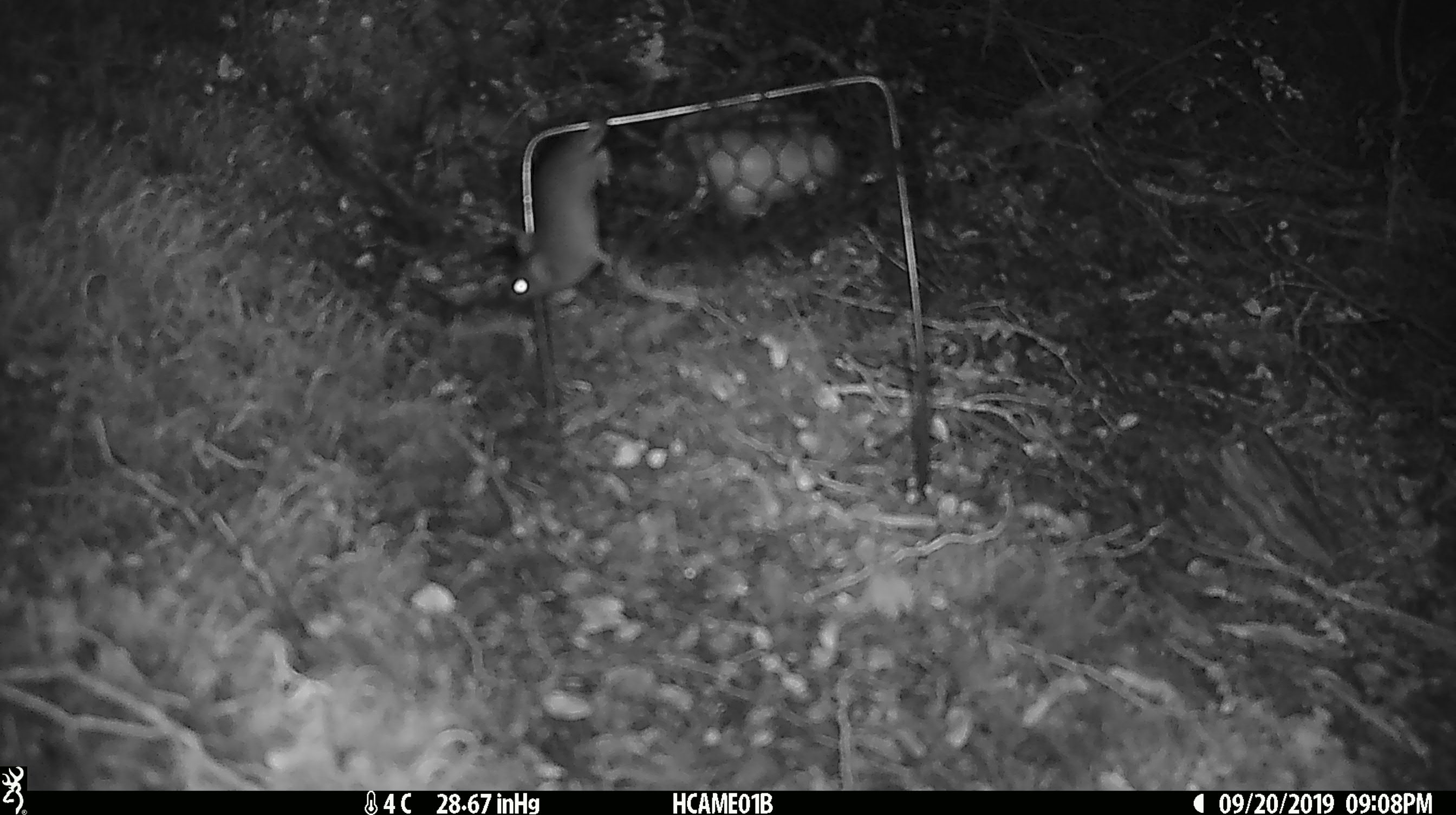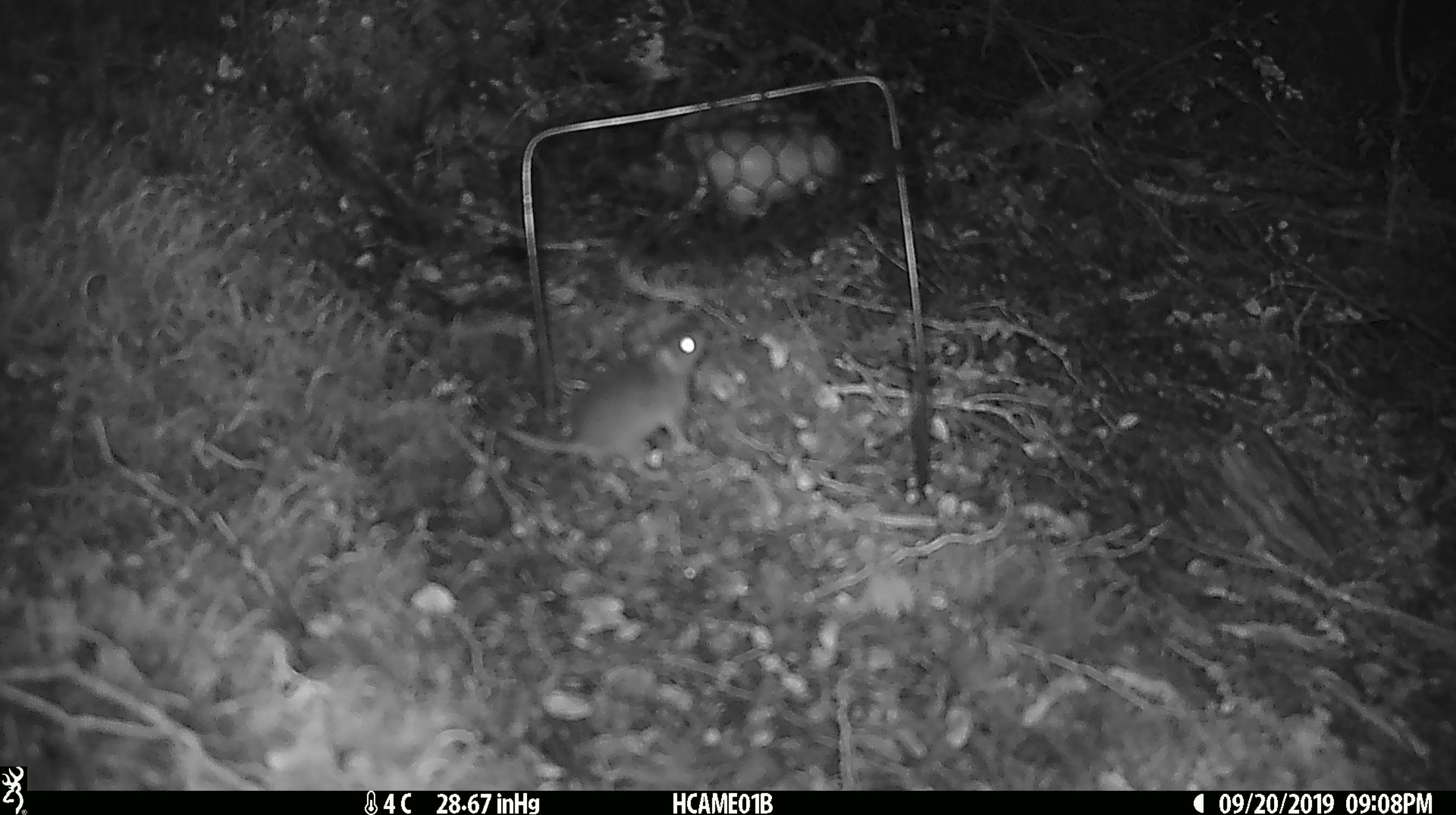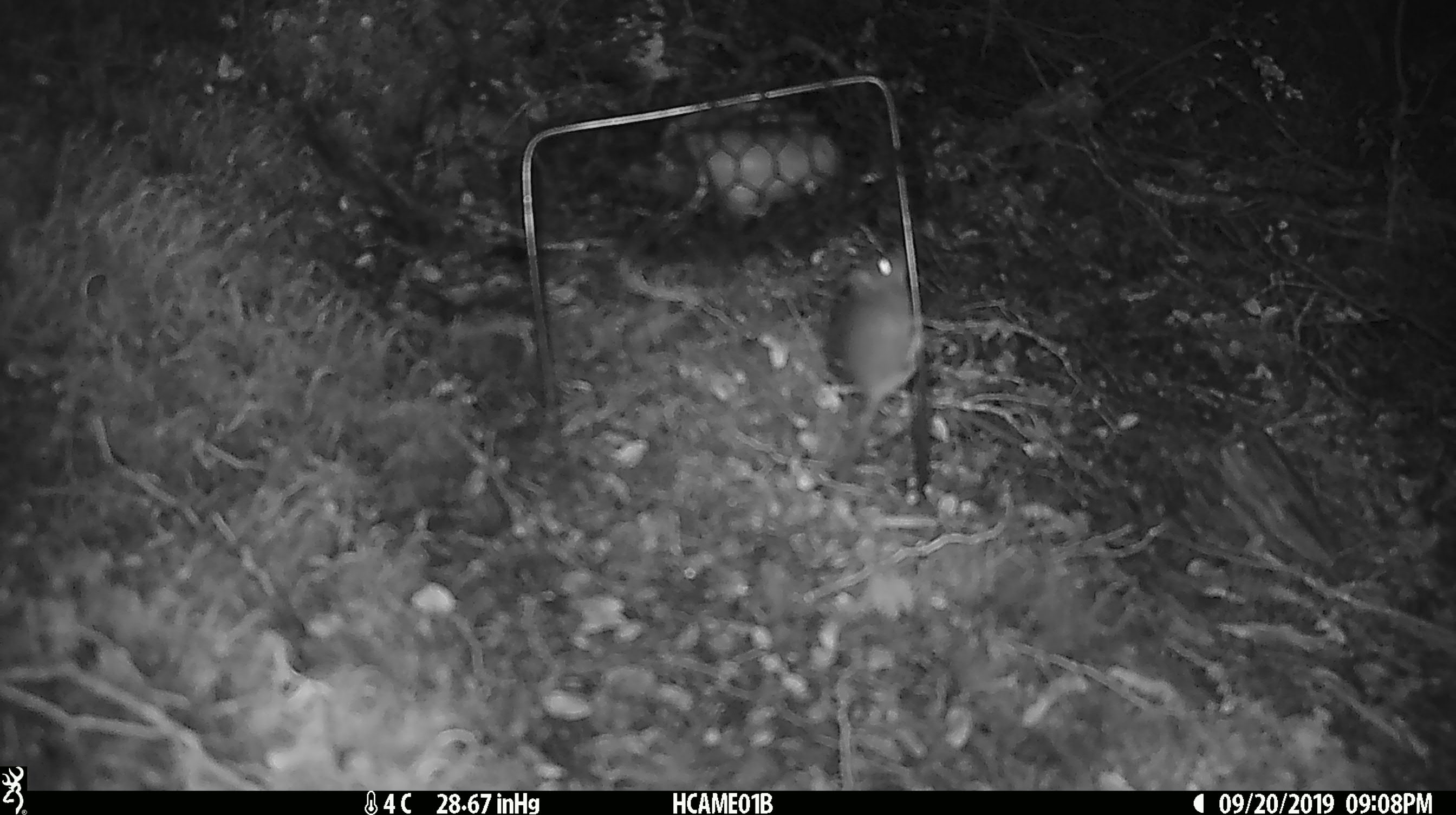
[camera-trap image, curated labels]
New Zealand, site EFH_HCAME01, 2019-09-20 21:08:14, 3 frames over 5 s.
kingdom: Animalia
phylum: Chordata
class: Mammalia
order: Rodentia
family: Muridae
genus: Mus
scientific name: Mus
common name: mouse